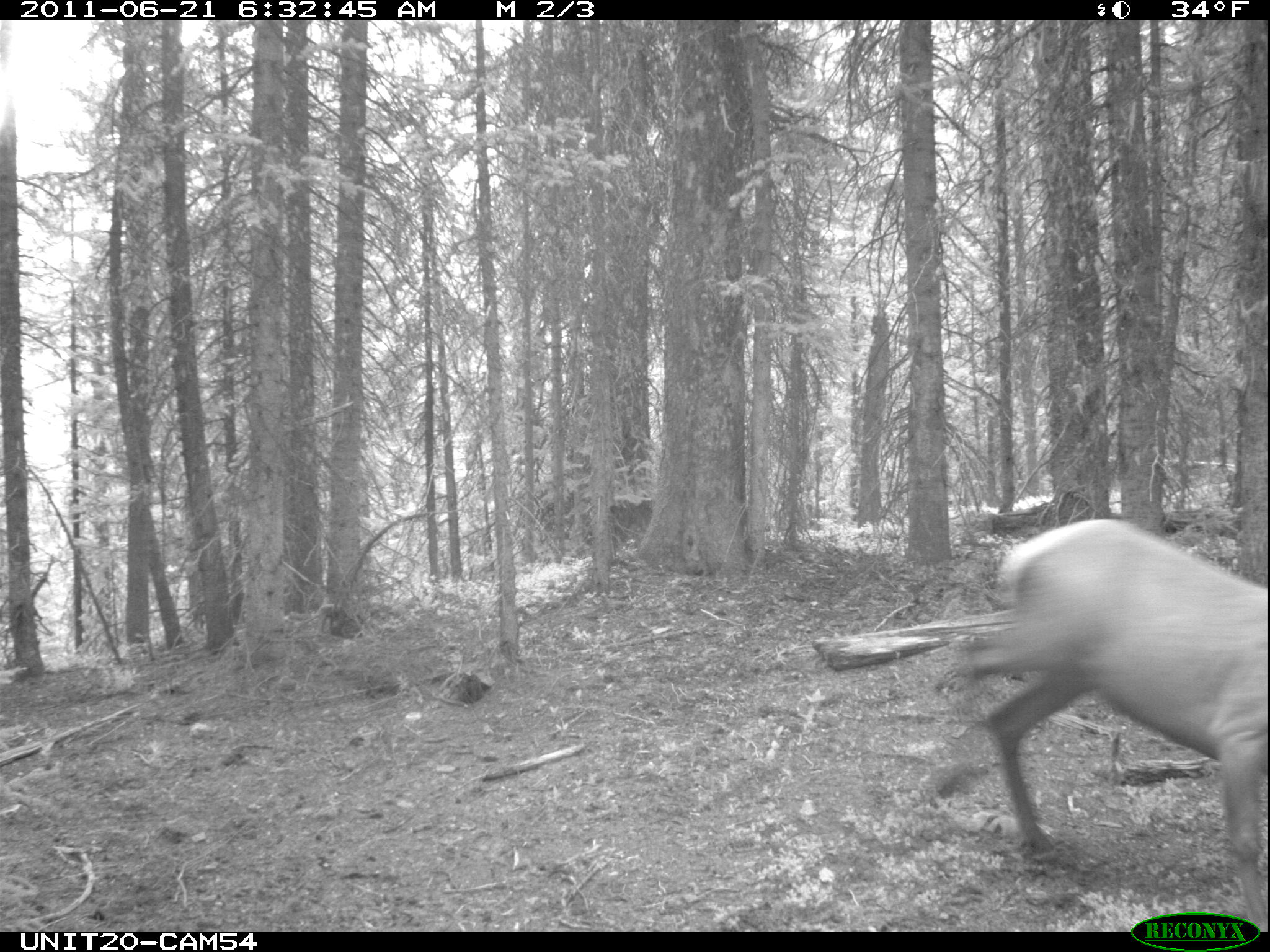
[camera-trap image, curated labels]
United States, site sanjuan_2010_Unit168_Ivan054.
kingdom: Animalia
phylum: Chordata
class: Mammalia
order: Artiodactyla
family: Cervidae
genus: Cervus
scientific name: Cervus elaphus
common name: red deer